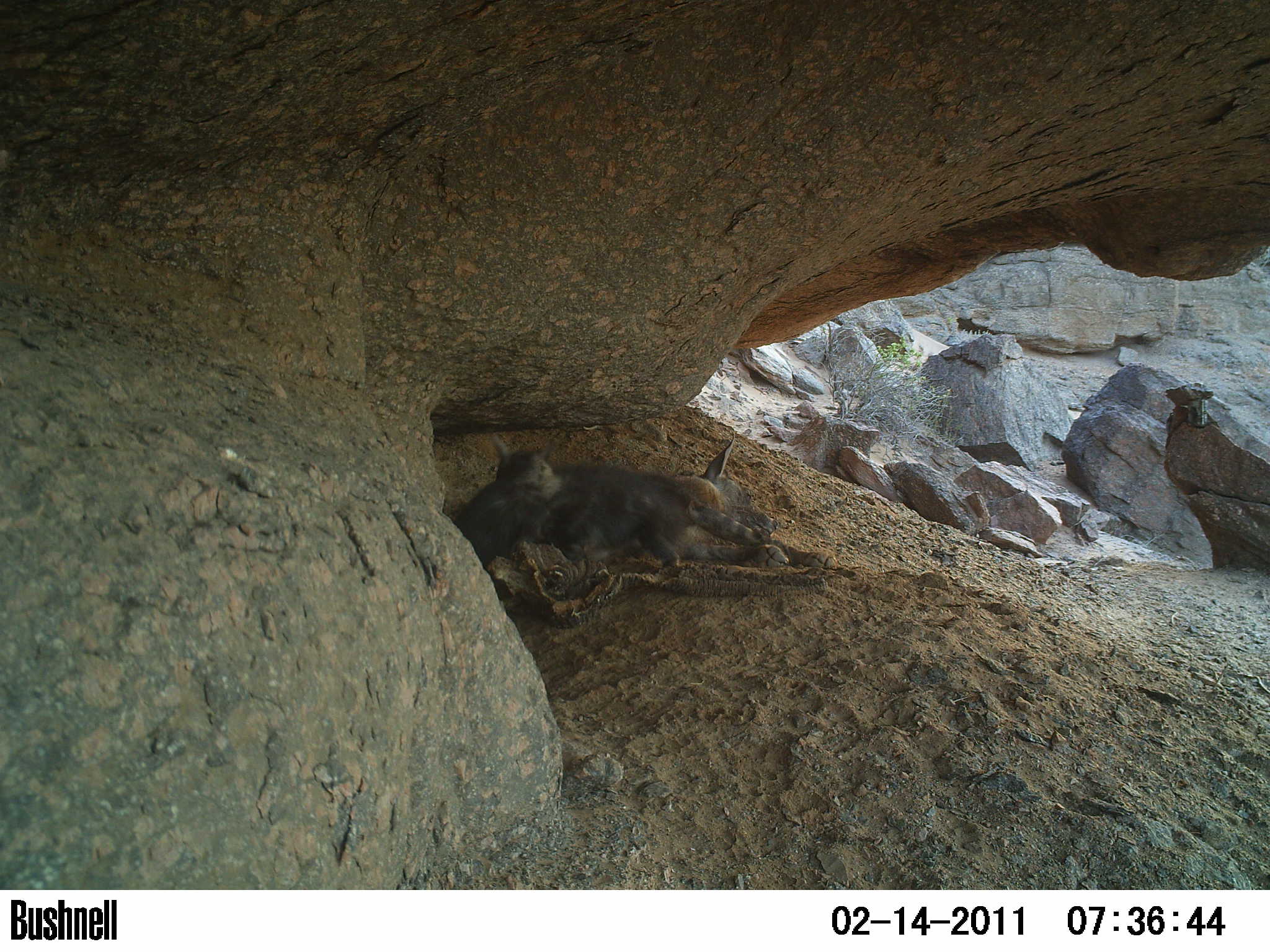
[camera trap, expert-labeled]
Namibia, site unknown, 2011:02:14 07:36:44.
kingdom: Animalia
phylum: Chordata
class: Mammalia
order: Carnivora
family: Hyaenidae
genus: Parahyaena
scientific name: Parahyaena brunnea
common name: brown hyena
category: hyaena brunnea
Hyaena brunnea (brown hyena) (Parahyaena brunnea).